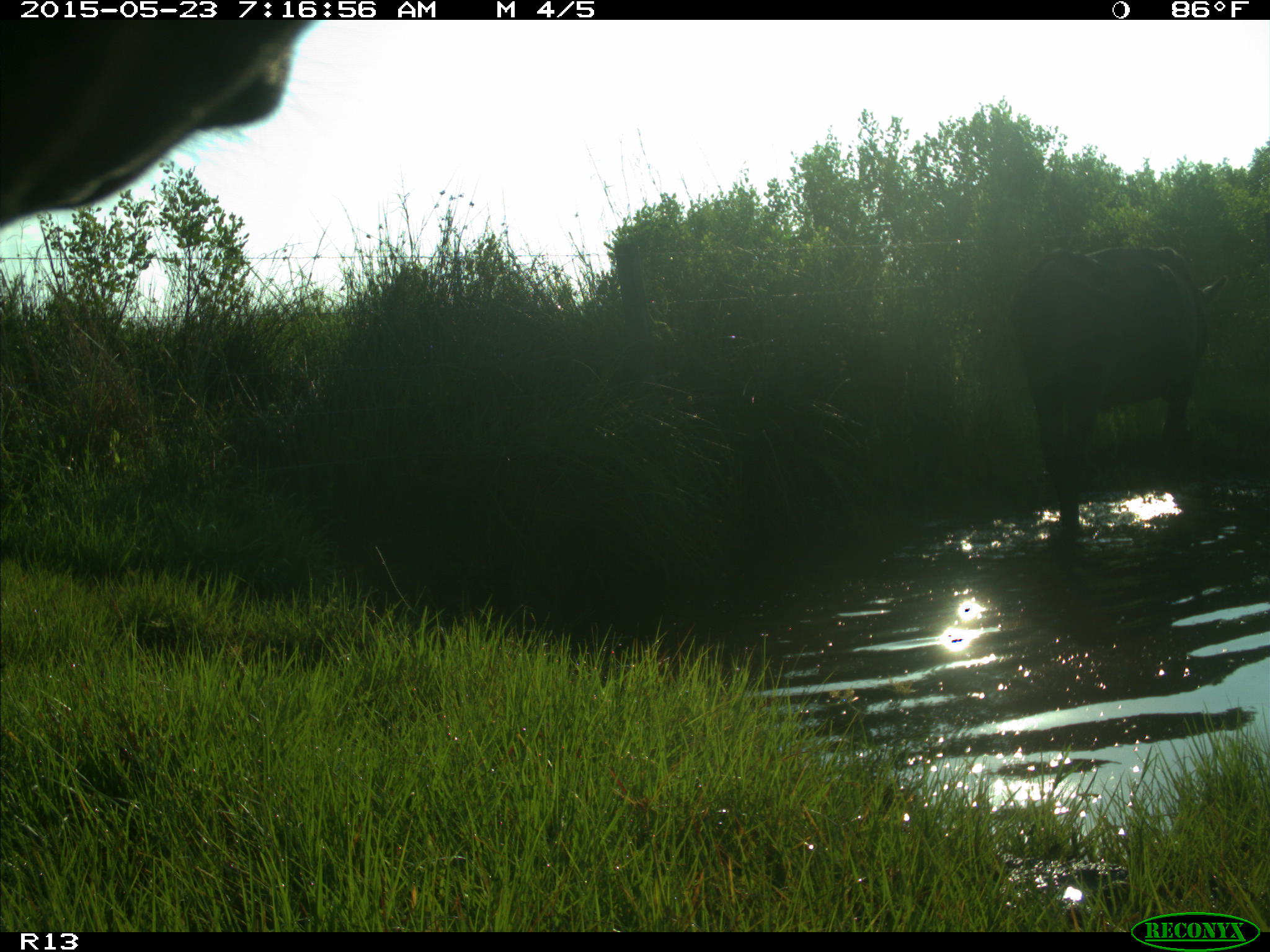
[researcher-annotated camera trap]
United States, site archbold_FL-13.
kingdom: Animalia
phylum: Chordata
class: Mammalia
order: Artiodactyla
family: Bovidae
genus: Bos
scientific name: Bos taurus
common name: domestic cow